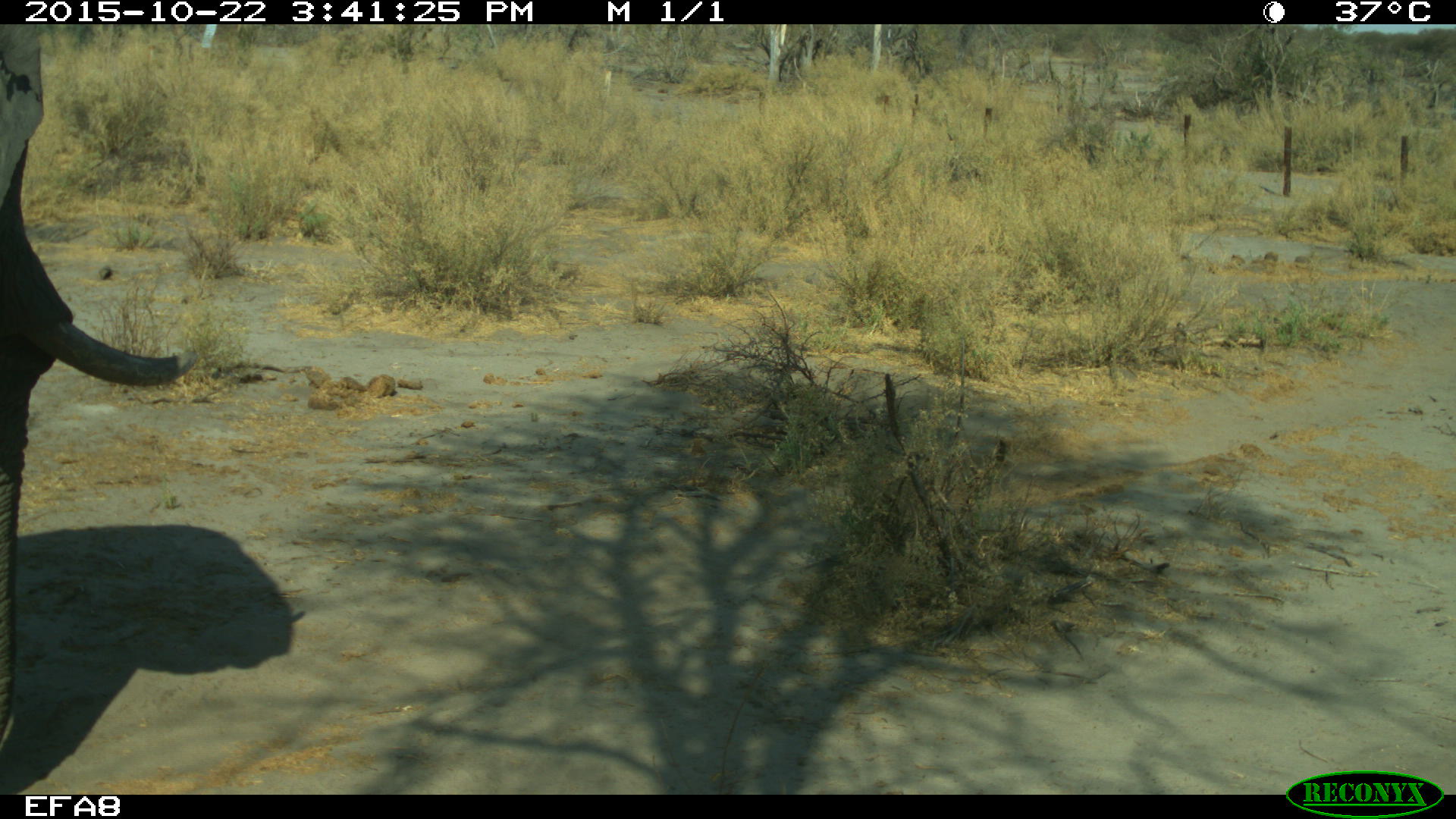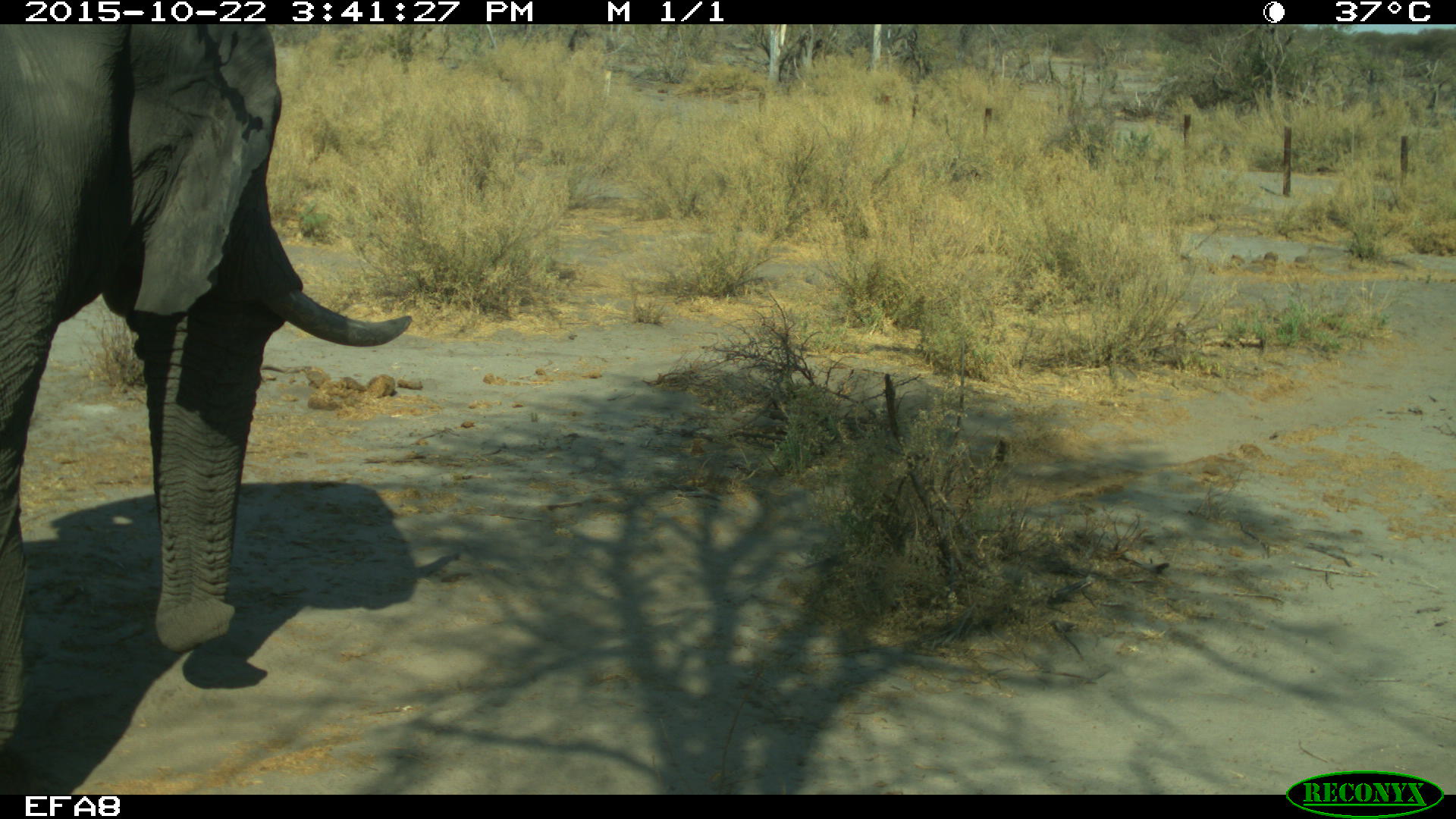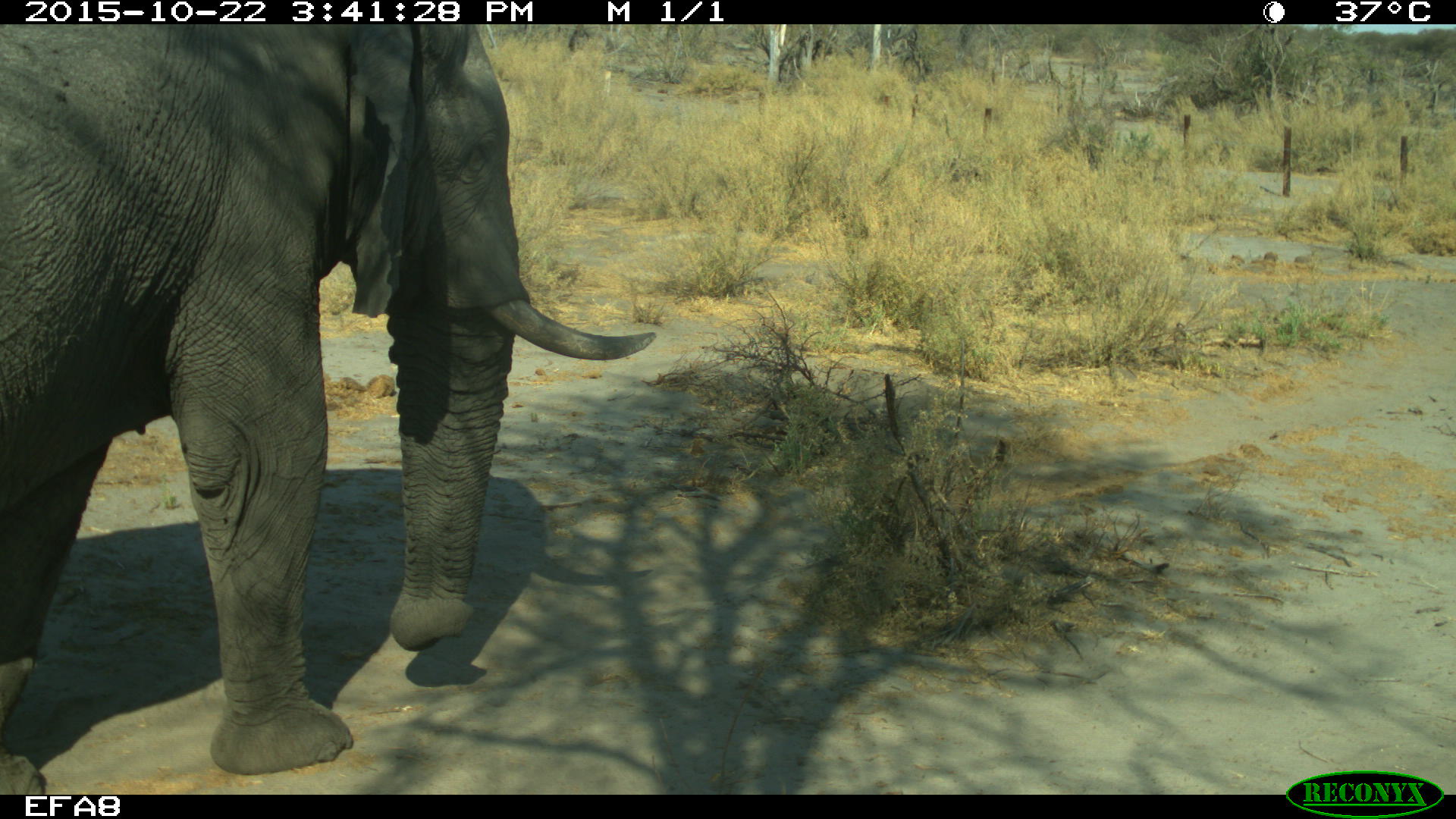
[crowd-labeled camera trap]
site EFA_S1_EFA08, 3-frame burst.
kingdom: Animalia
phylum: Chordata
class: Mammalia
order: Proboscidea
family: Elephantidae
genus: Loxodonta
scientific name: Loxodonta africana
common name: african bush elephant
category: elephant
Elephant (african bush elephant) (Loxodonta africana), count 1. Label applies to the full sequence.